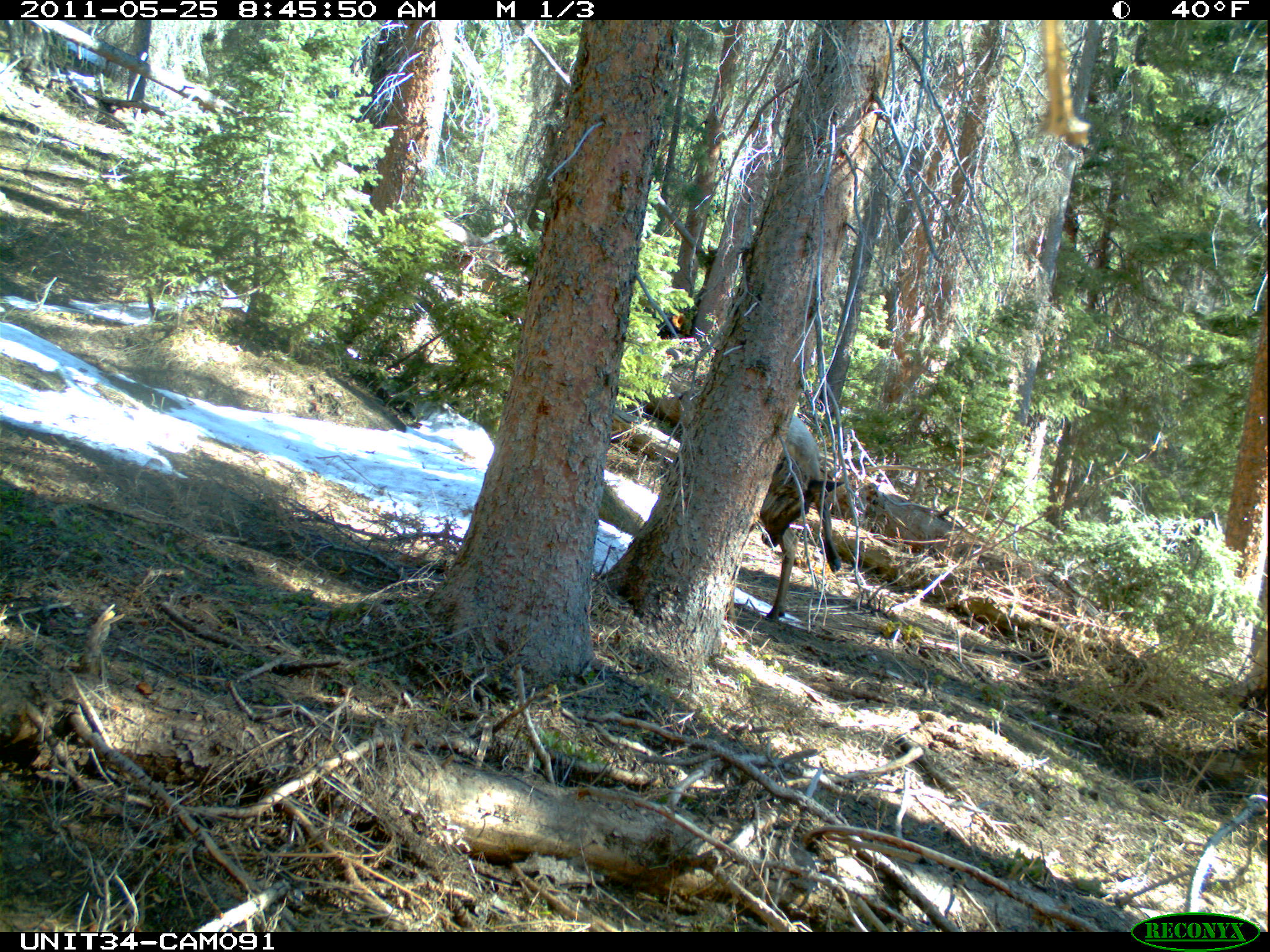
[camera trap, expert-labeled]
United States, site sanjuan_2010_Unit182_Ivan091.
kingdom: Animalia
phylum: Chordata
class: Mammalia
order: Artiodactyla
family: Cervidae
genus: Cervus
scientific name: Cervus elaphus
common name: red deer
Cervus elaphus (red deer).